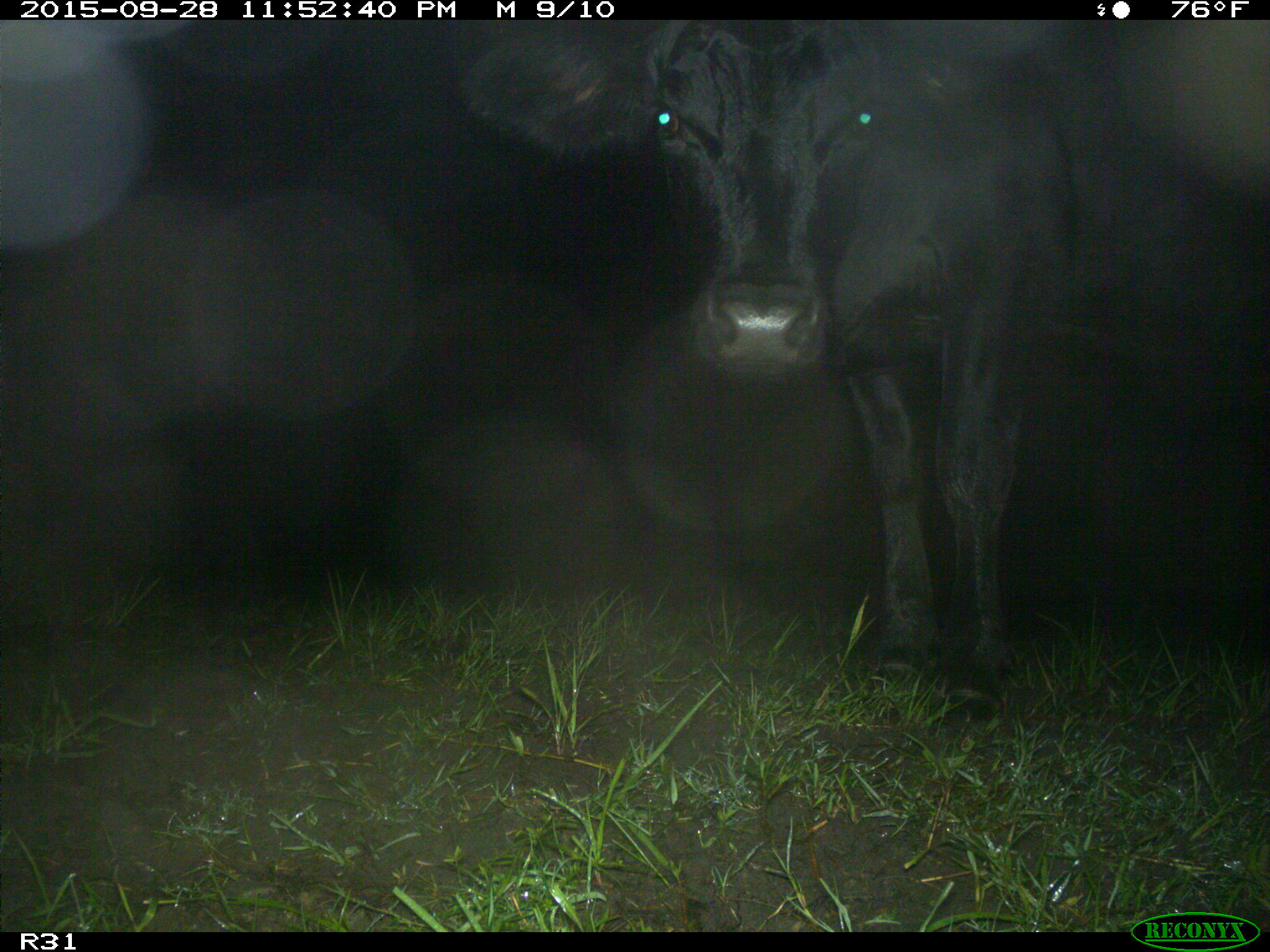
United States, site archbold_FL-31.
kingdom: Animalia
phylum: Chordata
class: Mammalia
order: Artiodactyla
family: Bovidae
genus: Bos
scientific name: Bos taurus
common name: domestic cow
Bos taurus (domestic cow).